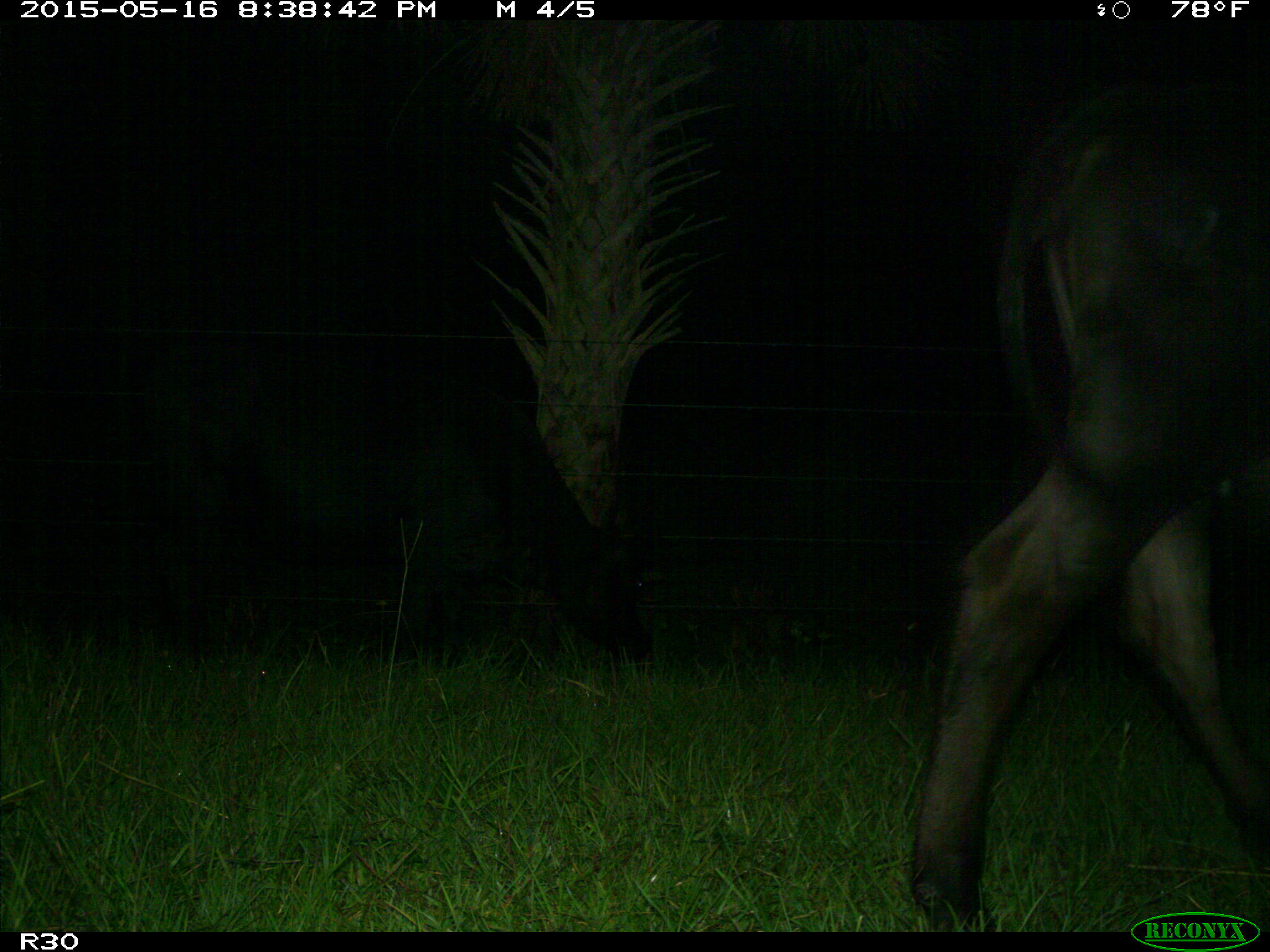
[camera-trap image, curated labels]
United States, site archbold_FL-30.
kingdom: Animalia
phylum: Chordata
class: Mammalia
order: Artiodactyla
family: Bovidae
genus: Bos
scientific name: Bos taurus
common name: domestic cow